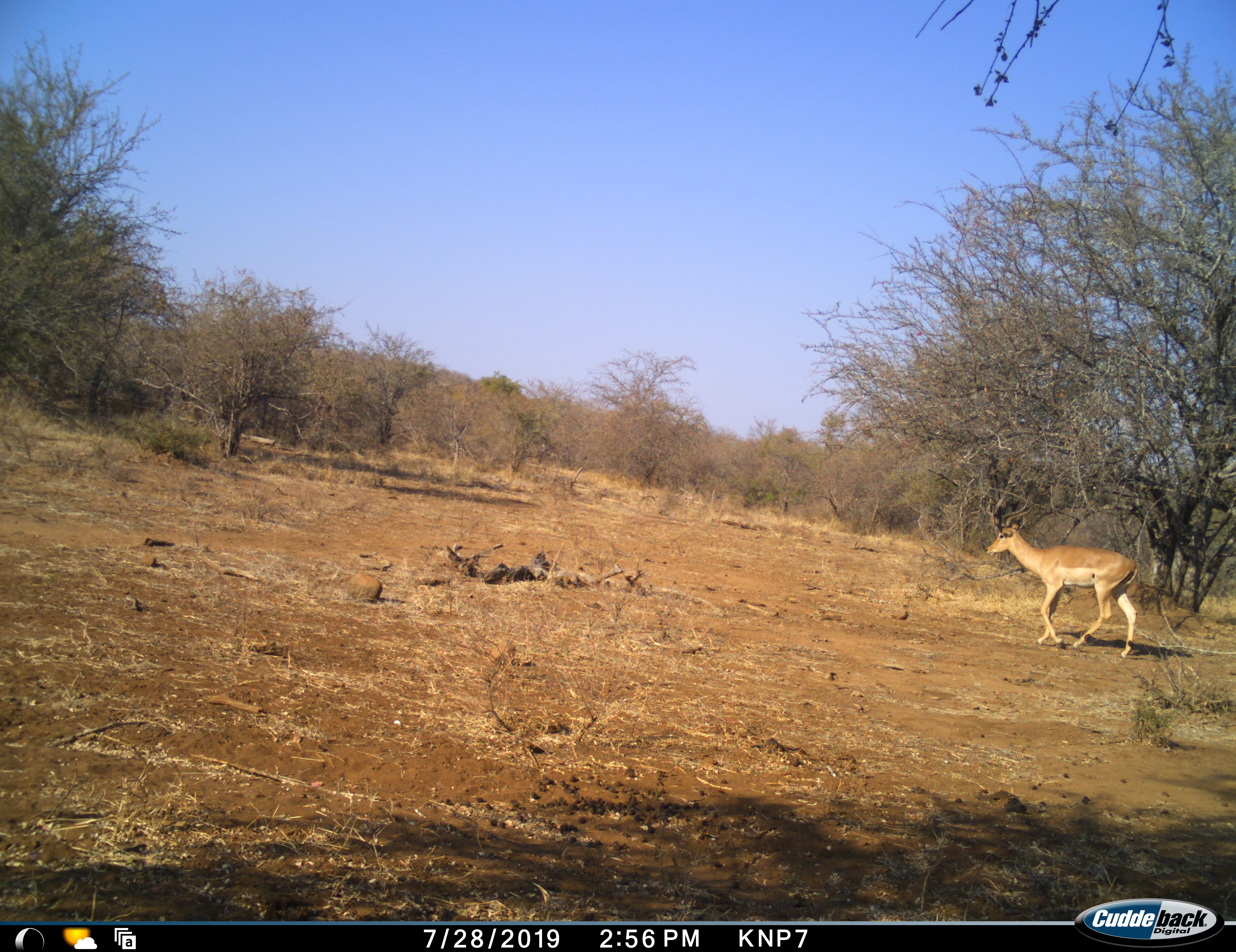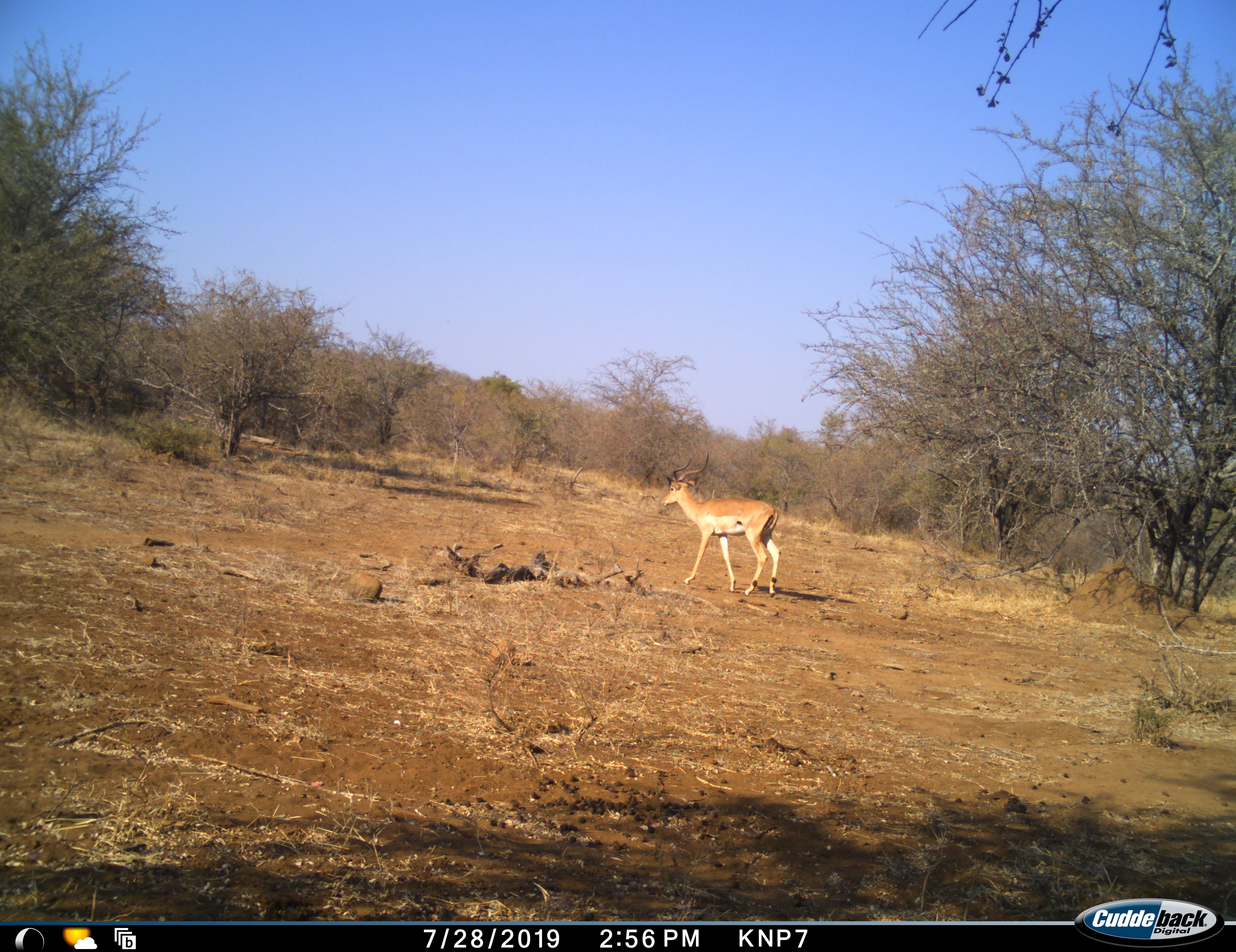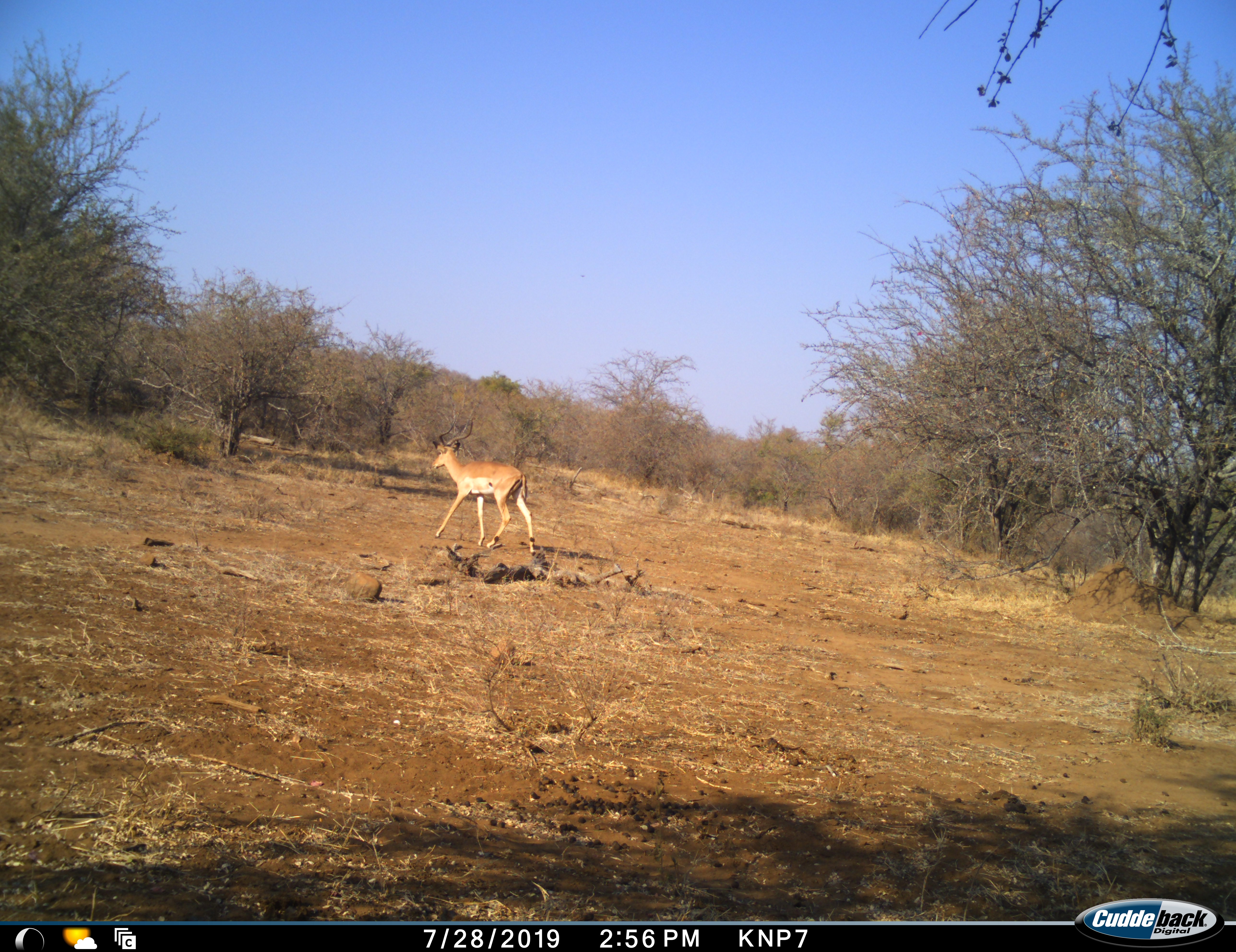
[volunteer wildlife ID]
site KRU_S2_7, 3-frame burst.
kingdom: Animalia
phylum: Chordata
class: Mammalia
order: Artiodactyla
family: Bovidae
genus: Aepyceros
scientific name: Aepyceros melampus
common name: impala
Impala (Aepyceros melampus), count 1. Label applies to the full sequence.